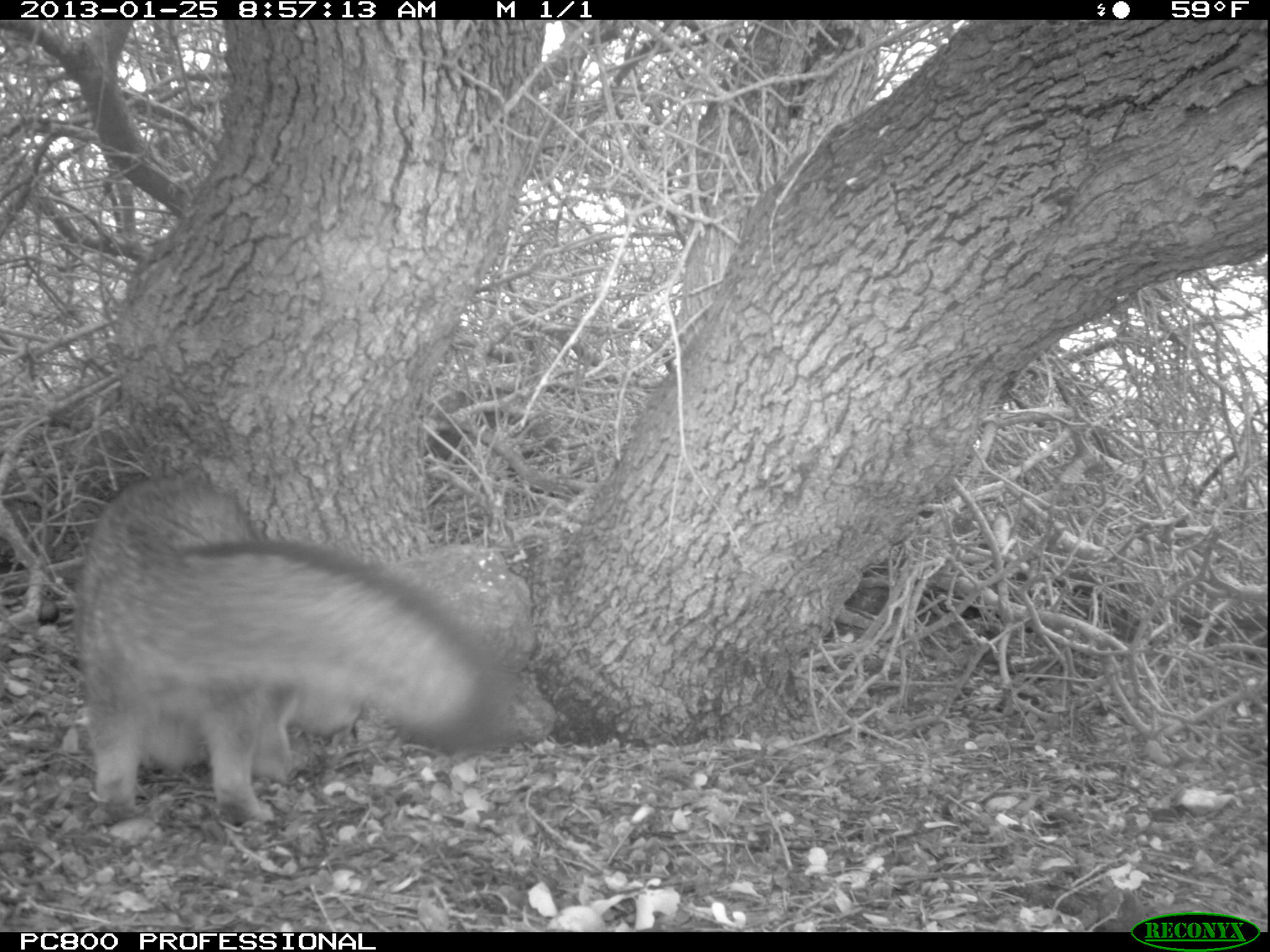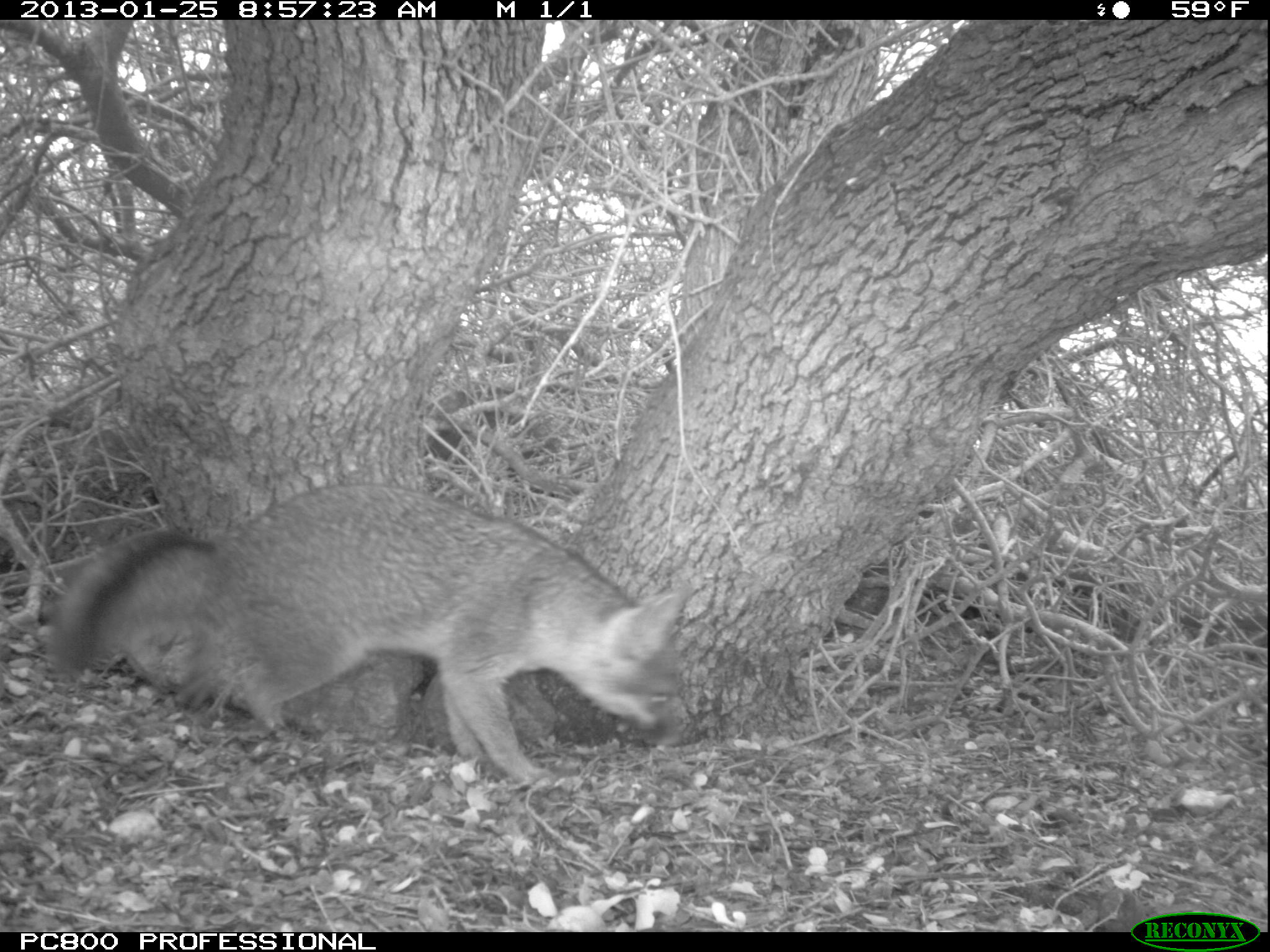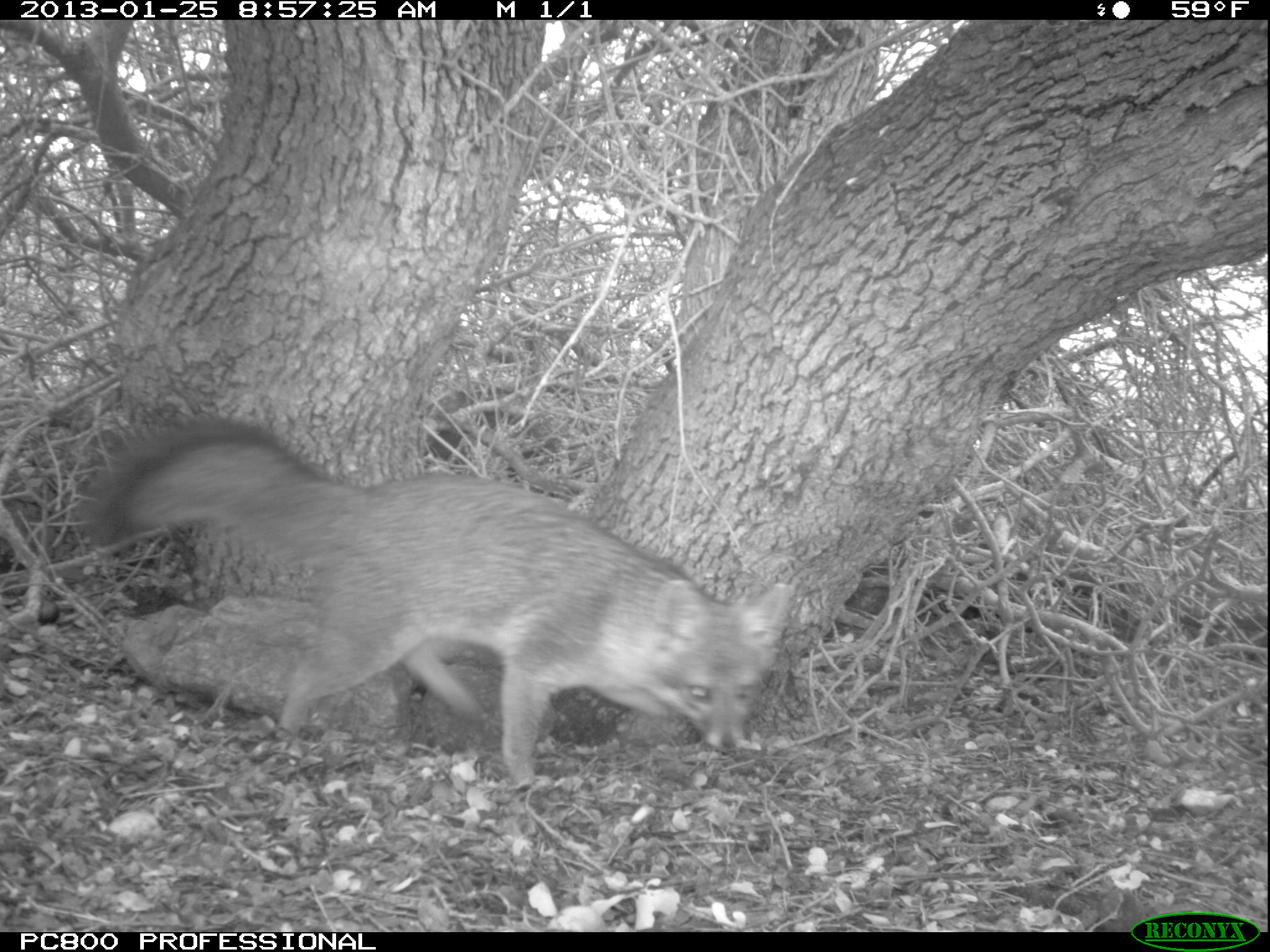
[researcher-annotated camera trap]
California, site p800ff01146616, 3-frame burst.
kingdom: Animalia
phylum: Chordata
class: Mammalia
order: Carnivora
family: Canidae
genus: Urocyon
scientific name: Urocyon littoralis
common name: island fox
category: fox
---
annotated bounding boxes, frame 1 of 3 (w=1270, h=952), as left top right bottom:
fox: 71 475 520 824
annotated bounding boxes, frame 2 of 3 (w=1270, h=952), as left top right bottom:
fox: 50 482 696 792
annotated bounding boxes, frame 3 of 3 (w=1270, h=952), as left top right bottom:
fox: 84 415 801 790